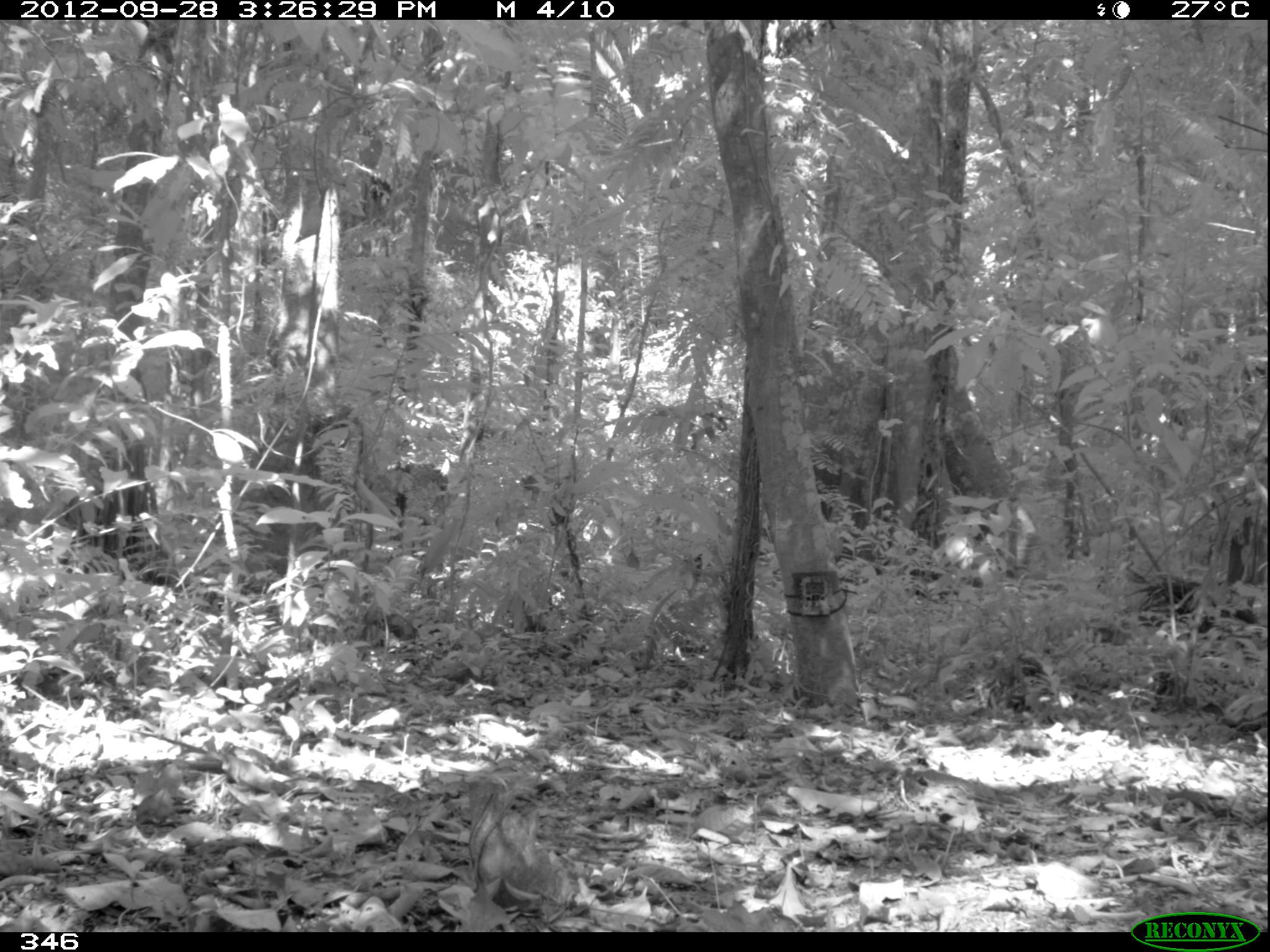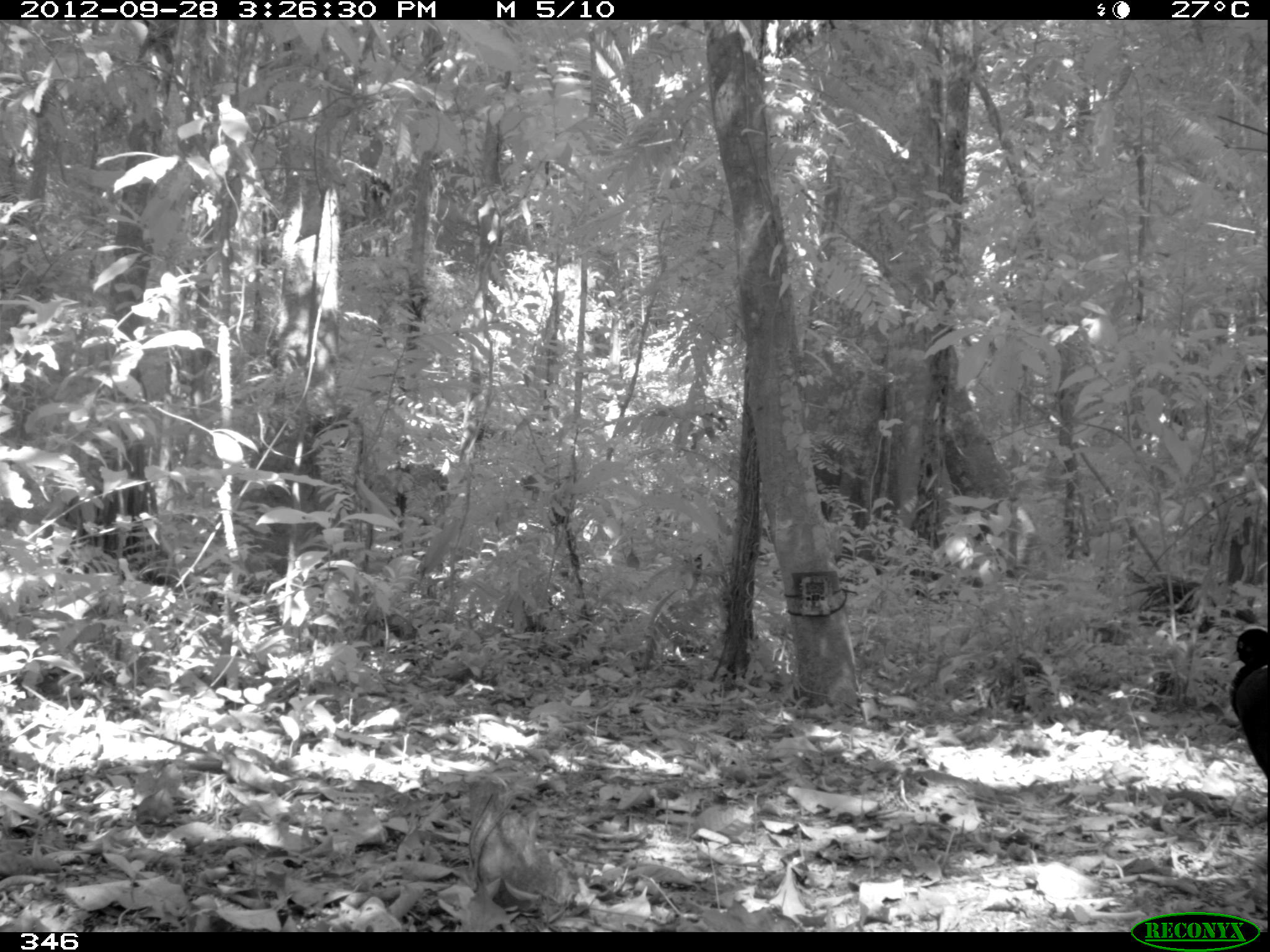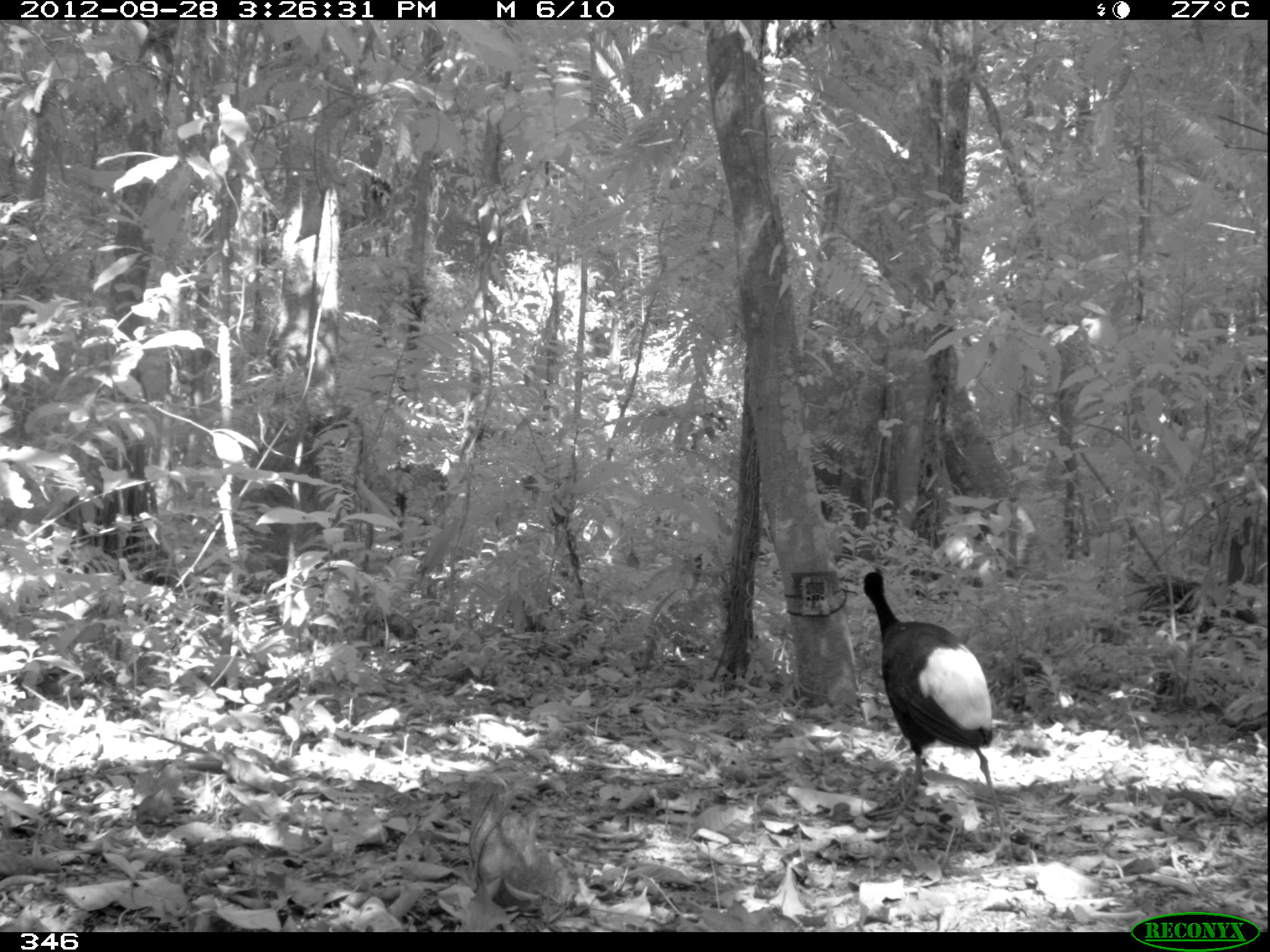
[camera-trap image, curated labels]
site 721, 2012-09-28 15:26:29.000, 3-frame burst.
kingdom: Animalia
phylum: Chordata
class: Aves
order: Gruiformes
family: Psophiidae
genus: Psophia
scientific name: Psophia leucoptera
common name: pale-winged trumpeter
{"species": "Psophia leucoptera (pale-winged trumpeter)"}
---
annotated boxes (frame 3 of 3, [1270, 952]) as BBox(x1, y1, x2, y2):
psophia leucoptera: BBox(860, 570, 1004, 833)